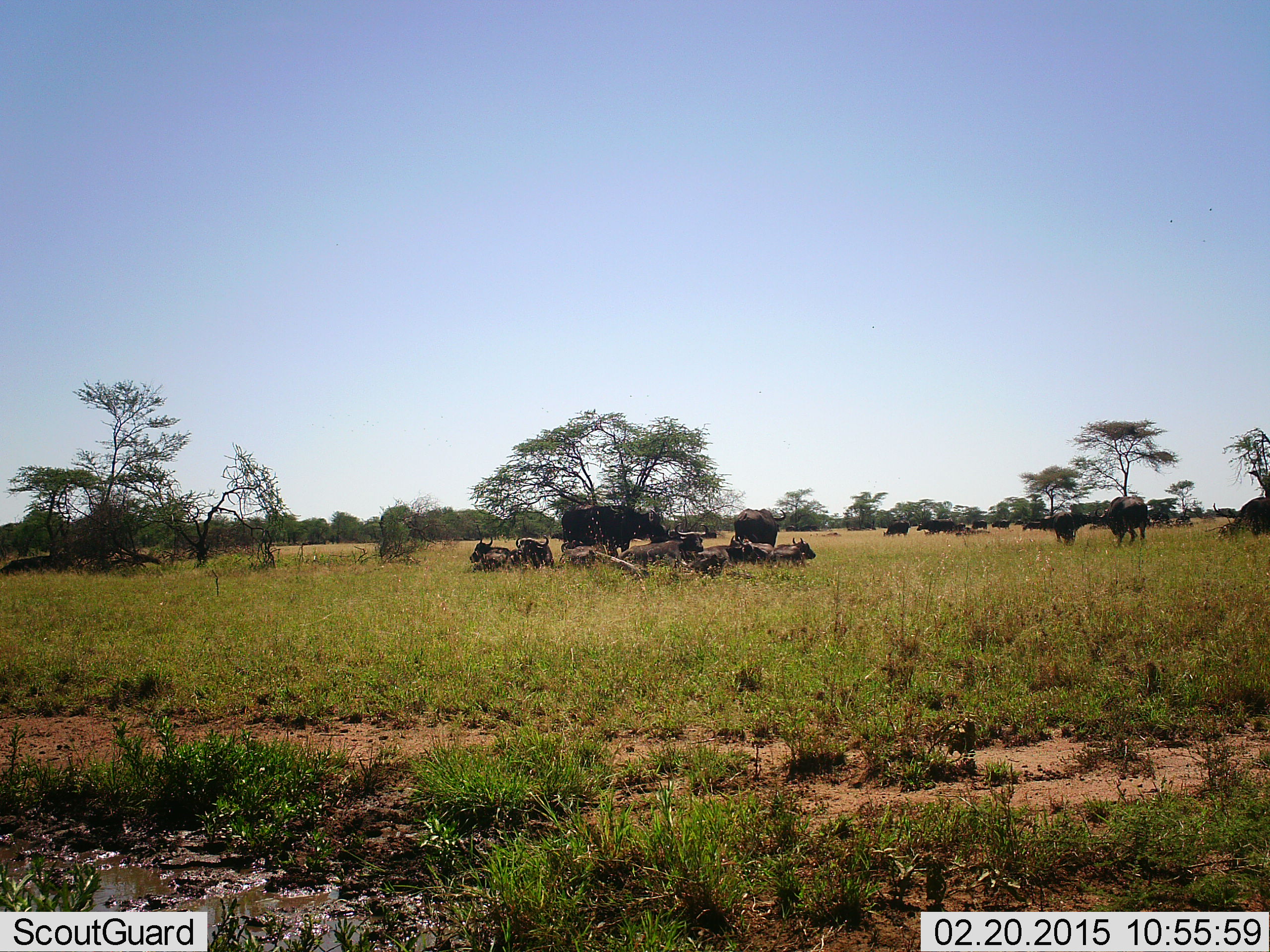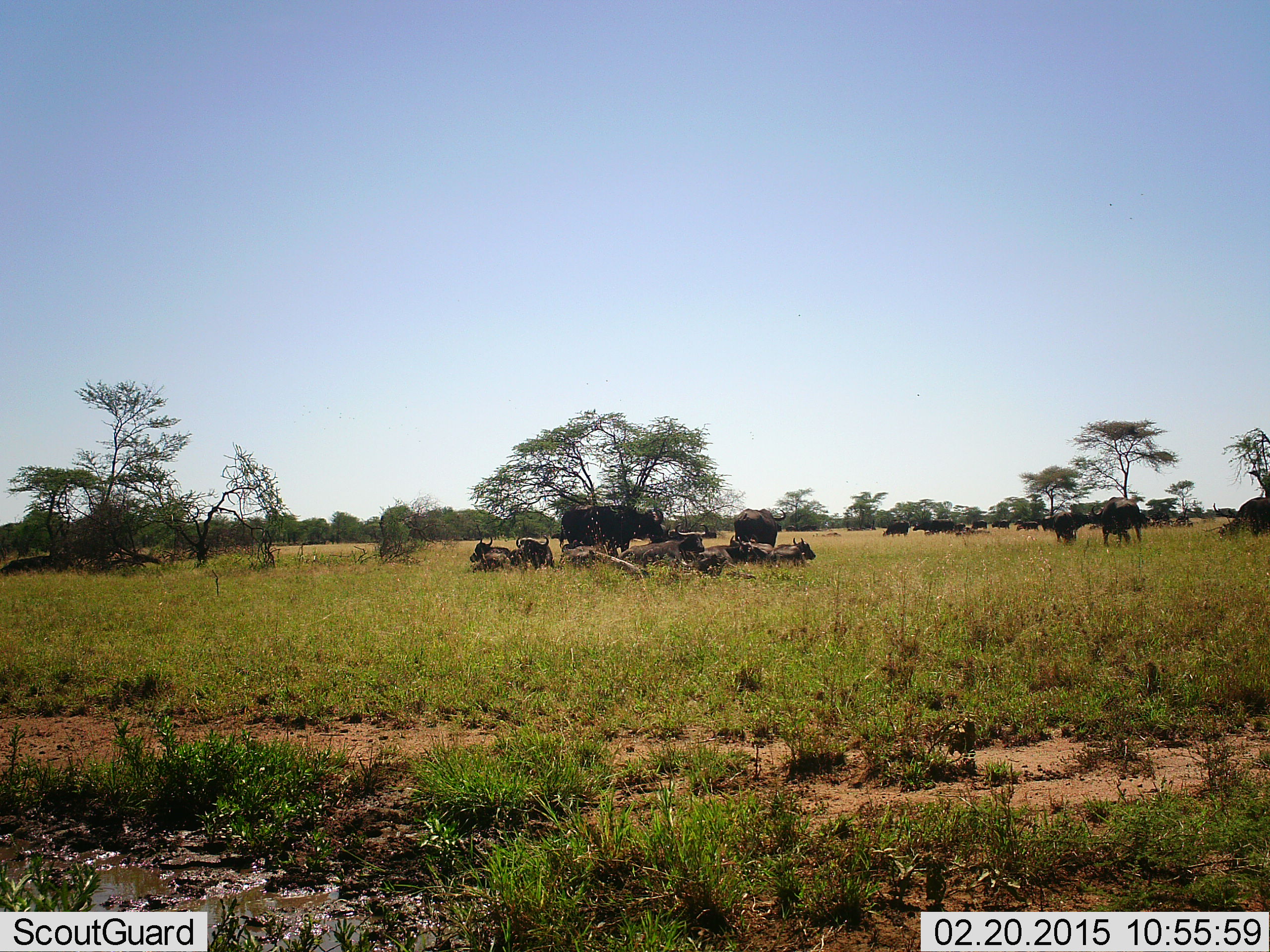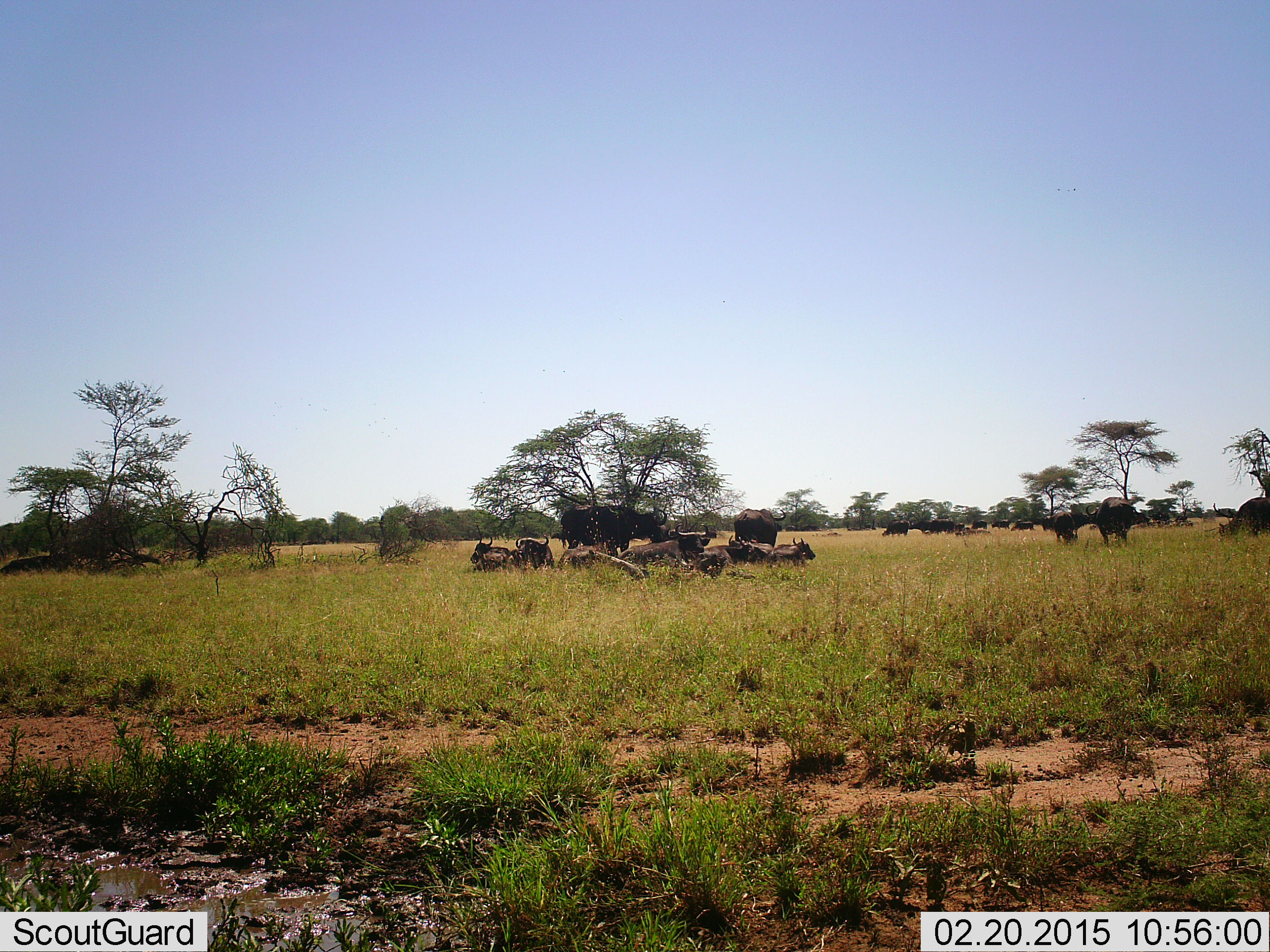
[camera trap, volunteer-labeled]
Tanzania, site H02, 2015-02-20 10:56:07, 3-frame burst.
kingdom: Animalia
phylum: Chordata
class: Mammalia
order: Artiodactyla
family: Bovidae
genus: Connochaetes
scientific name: Connochaetes taurinus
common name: blue wildebeest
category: wildebeest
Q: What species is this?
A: Wildebeest (blue wildebeest) (Connochaetes taurinus).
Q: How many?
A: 11-50.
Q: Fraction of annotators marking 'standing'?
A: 70%.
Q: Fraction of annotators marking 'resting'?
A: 90%.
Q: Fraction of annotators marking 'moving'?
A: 30%.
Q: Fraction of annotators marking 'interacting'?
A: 0%.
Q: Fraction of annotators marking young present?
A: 0%.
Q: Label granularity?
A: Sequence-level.